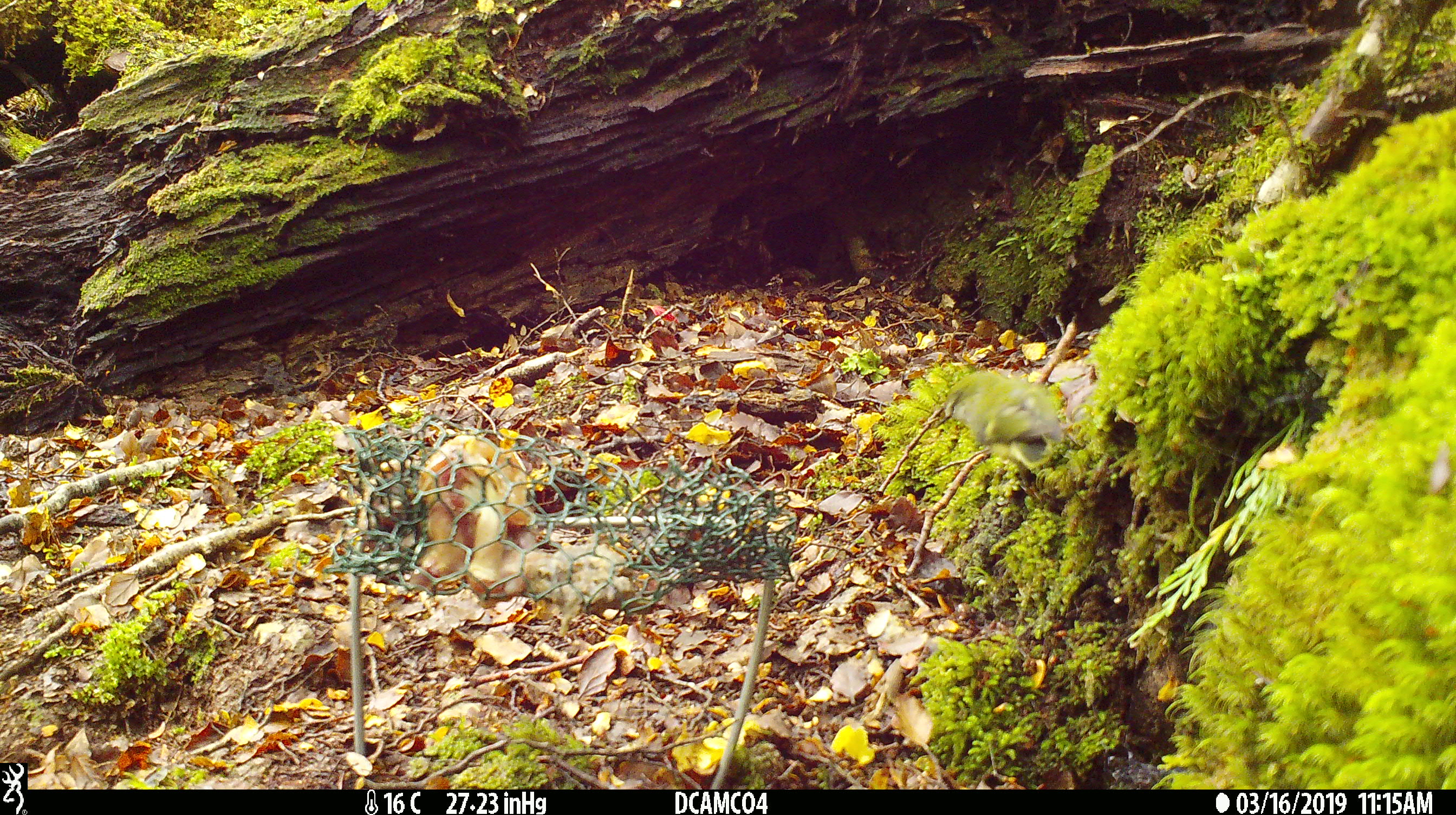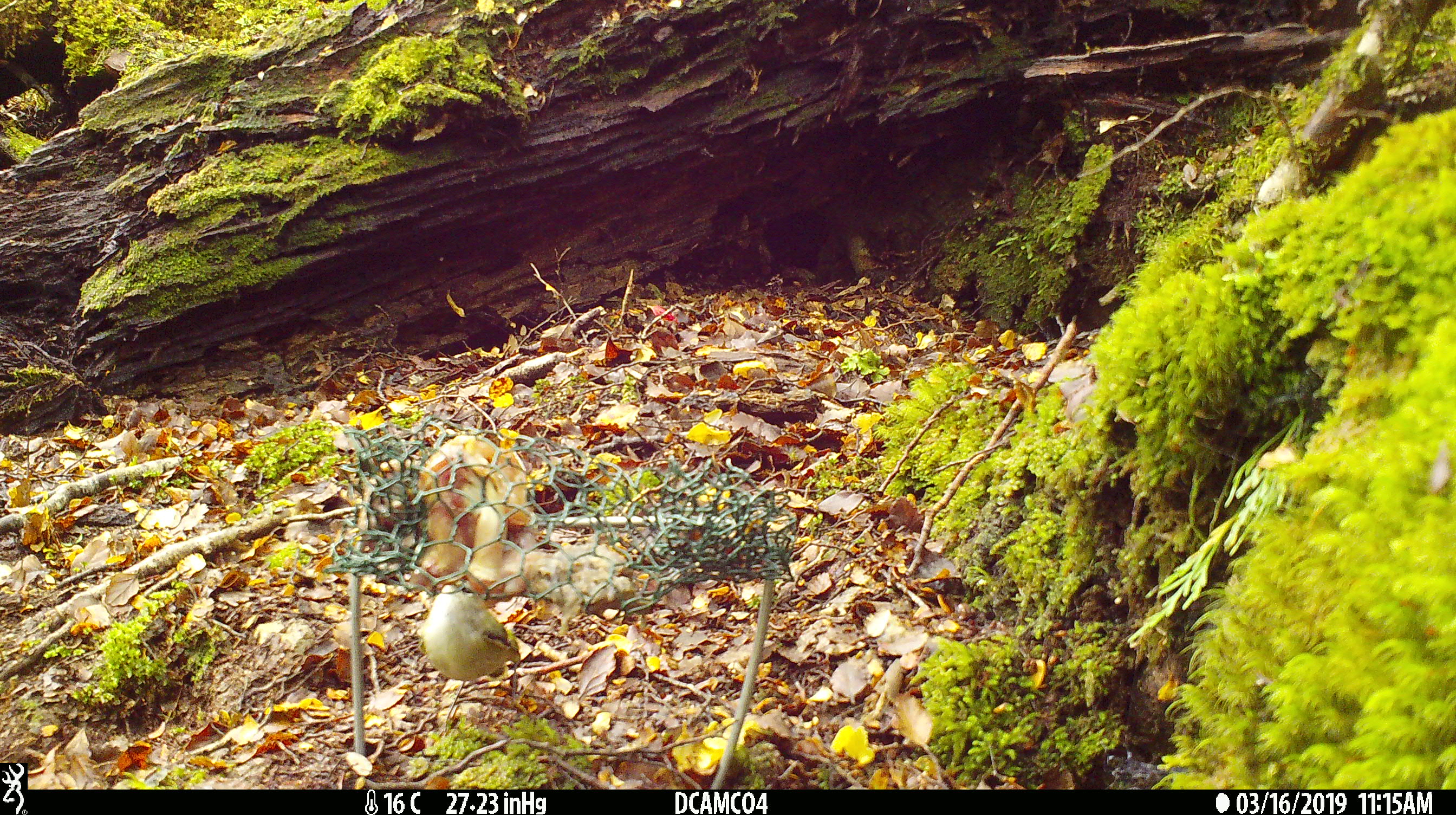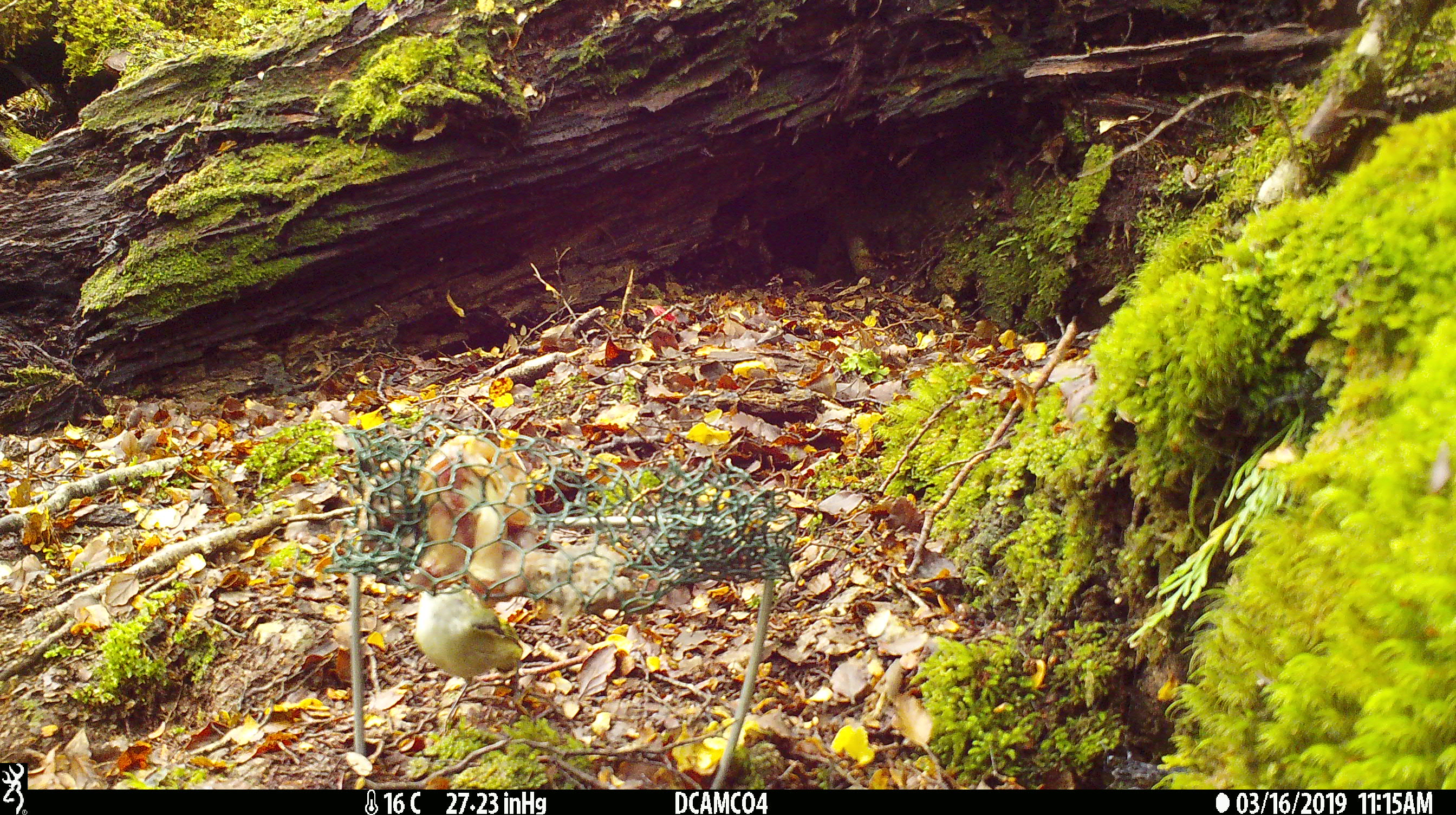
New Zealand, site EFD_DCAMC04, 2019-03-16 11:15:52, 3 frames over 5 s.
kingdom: Animalia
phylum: Chordata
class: Aves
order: Passeriformes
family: Acanthisittidae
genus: Acanthisitta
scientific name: Acanthisitta chloris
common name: rifleman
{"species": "rifleman (Acanthisitta chloris)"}